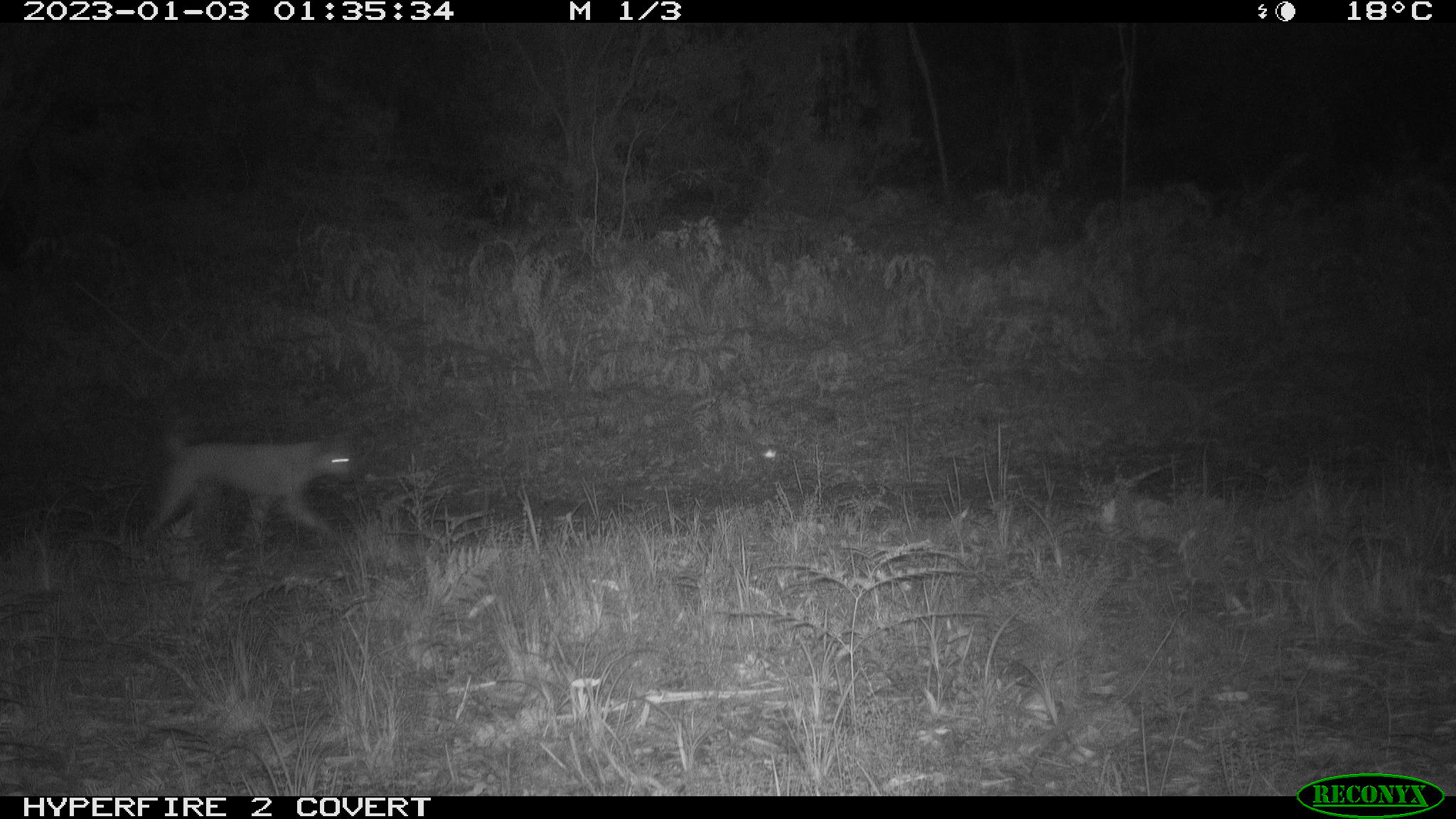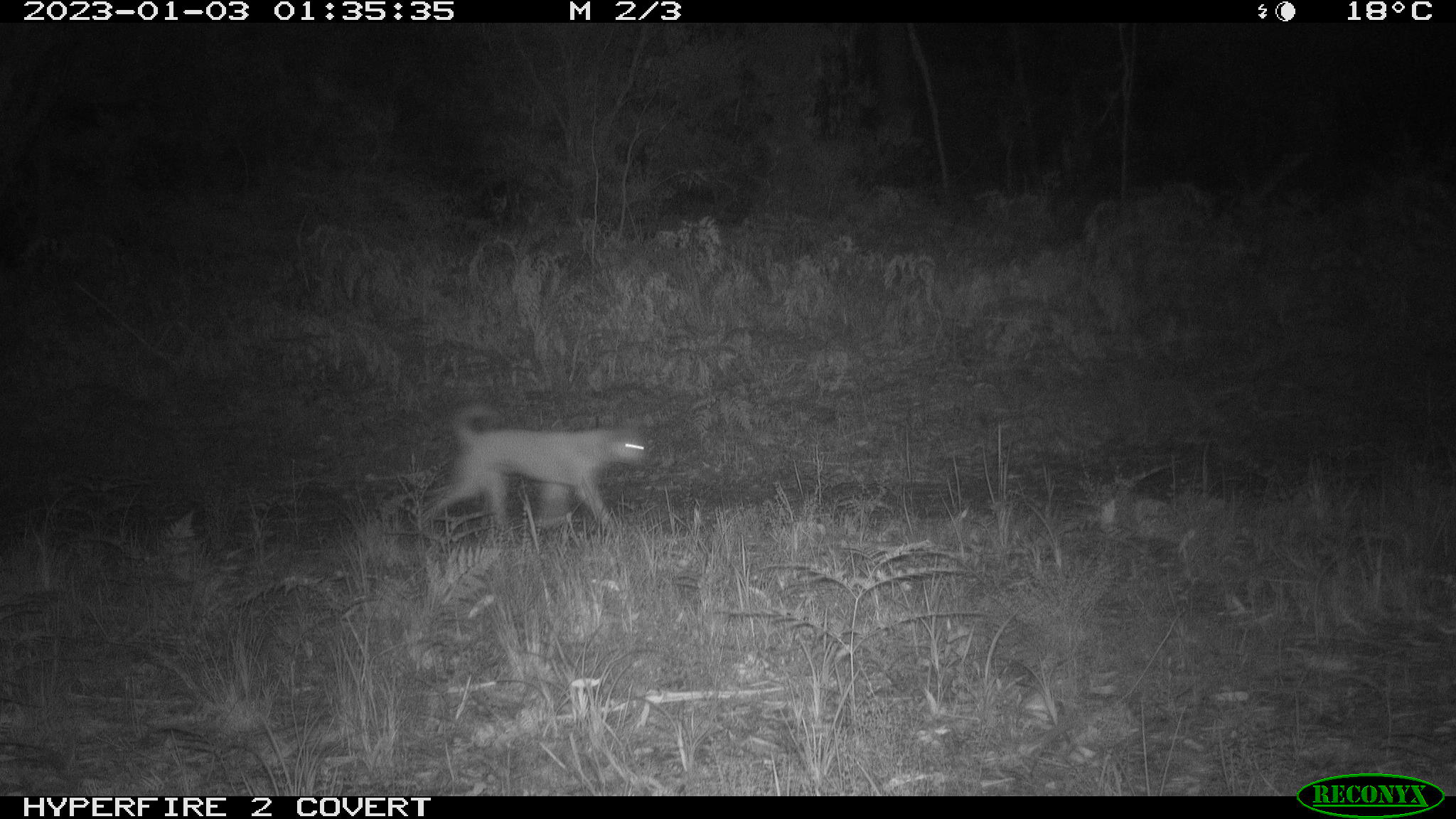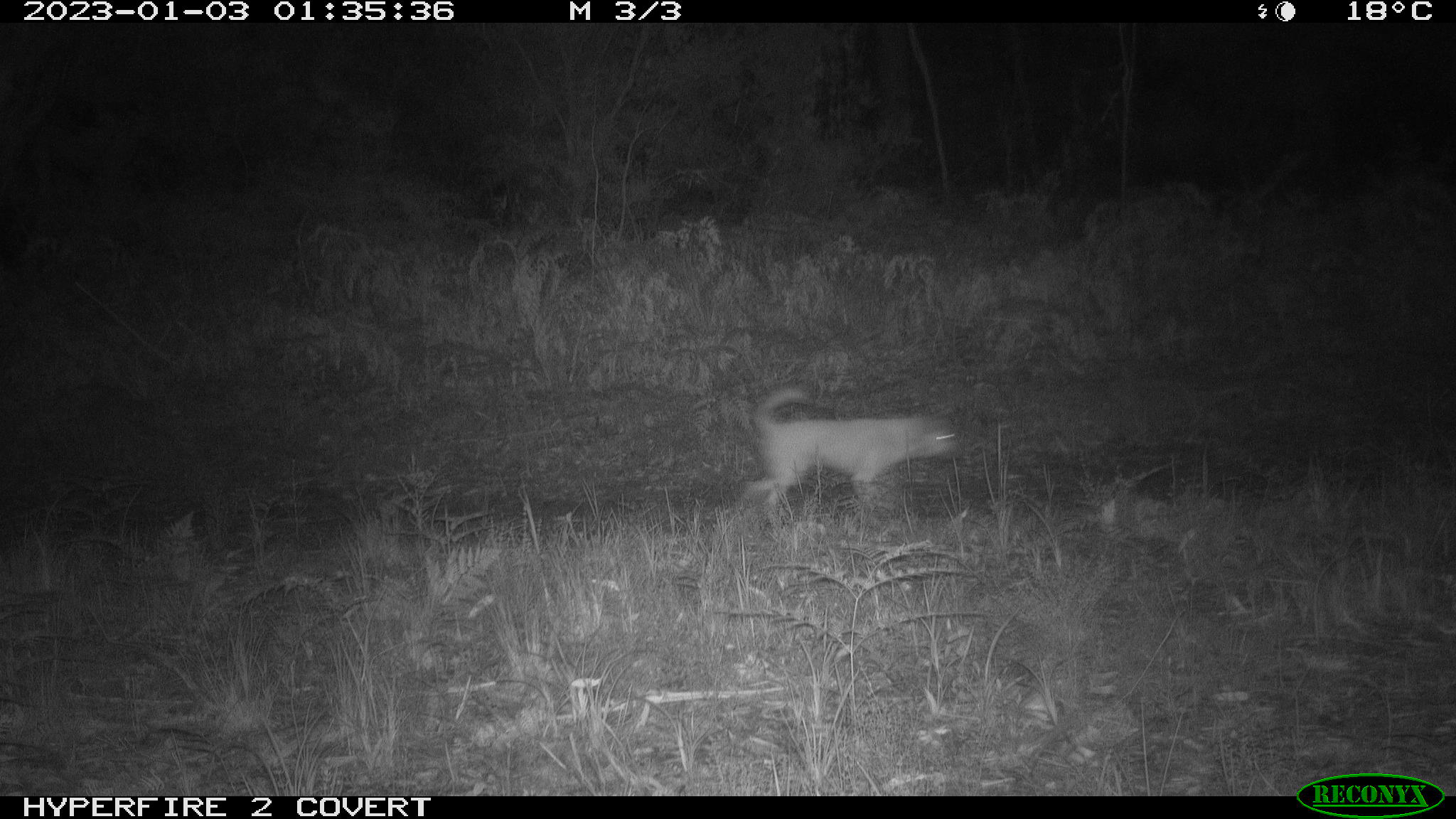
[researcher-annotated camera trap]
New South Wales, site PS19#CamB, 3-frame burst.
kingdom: Animalia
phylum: Chordata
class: Mammalia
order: Carnivora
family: Canidae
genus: Canis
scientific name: Canis familiaris dingo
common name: dingo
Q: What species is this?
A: Dingo (Canis familiaris dingo).